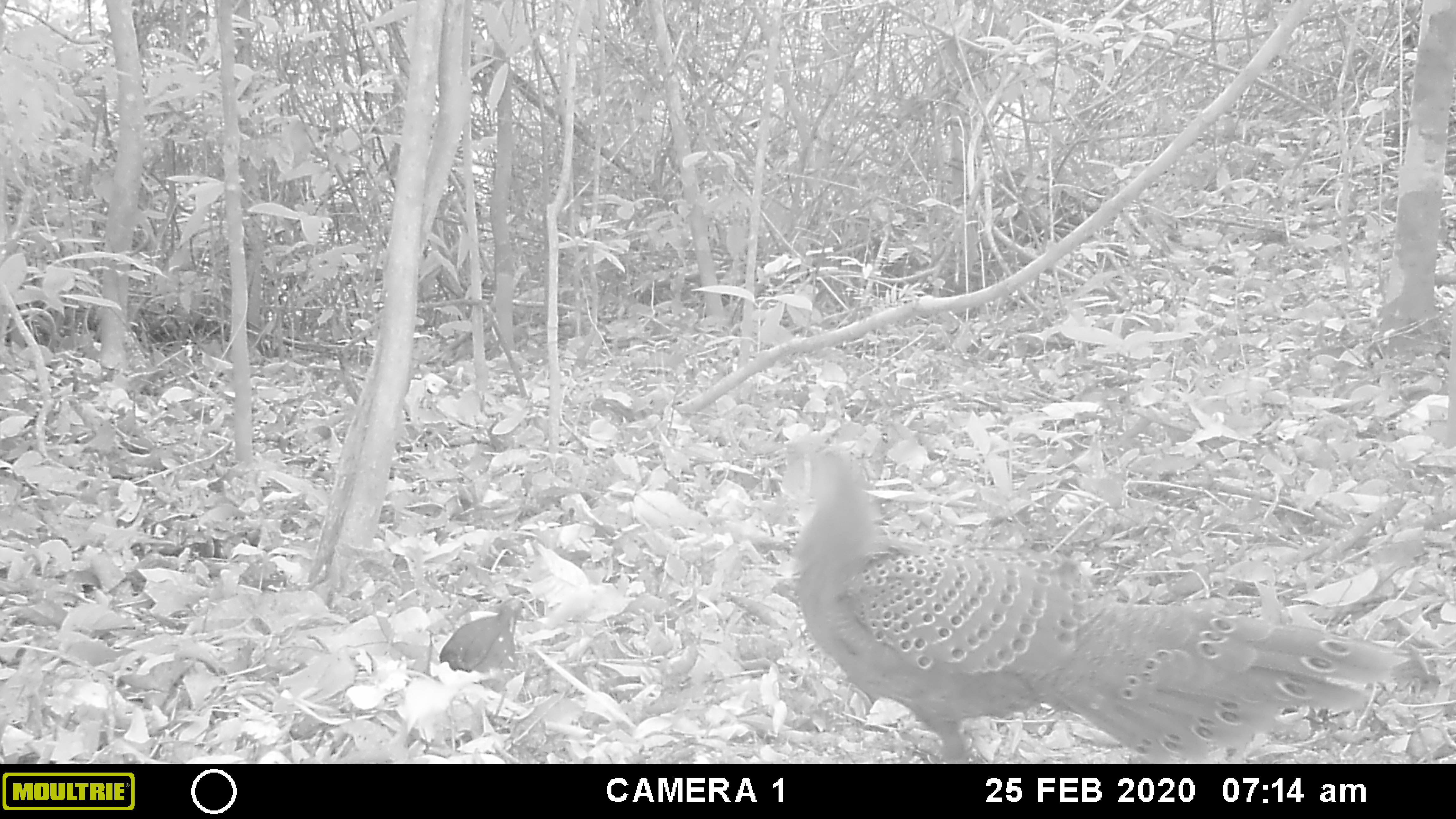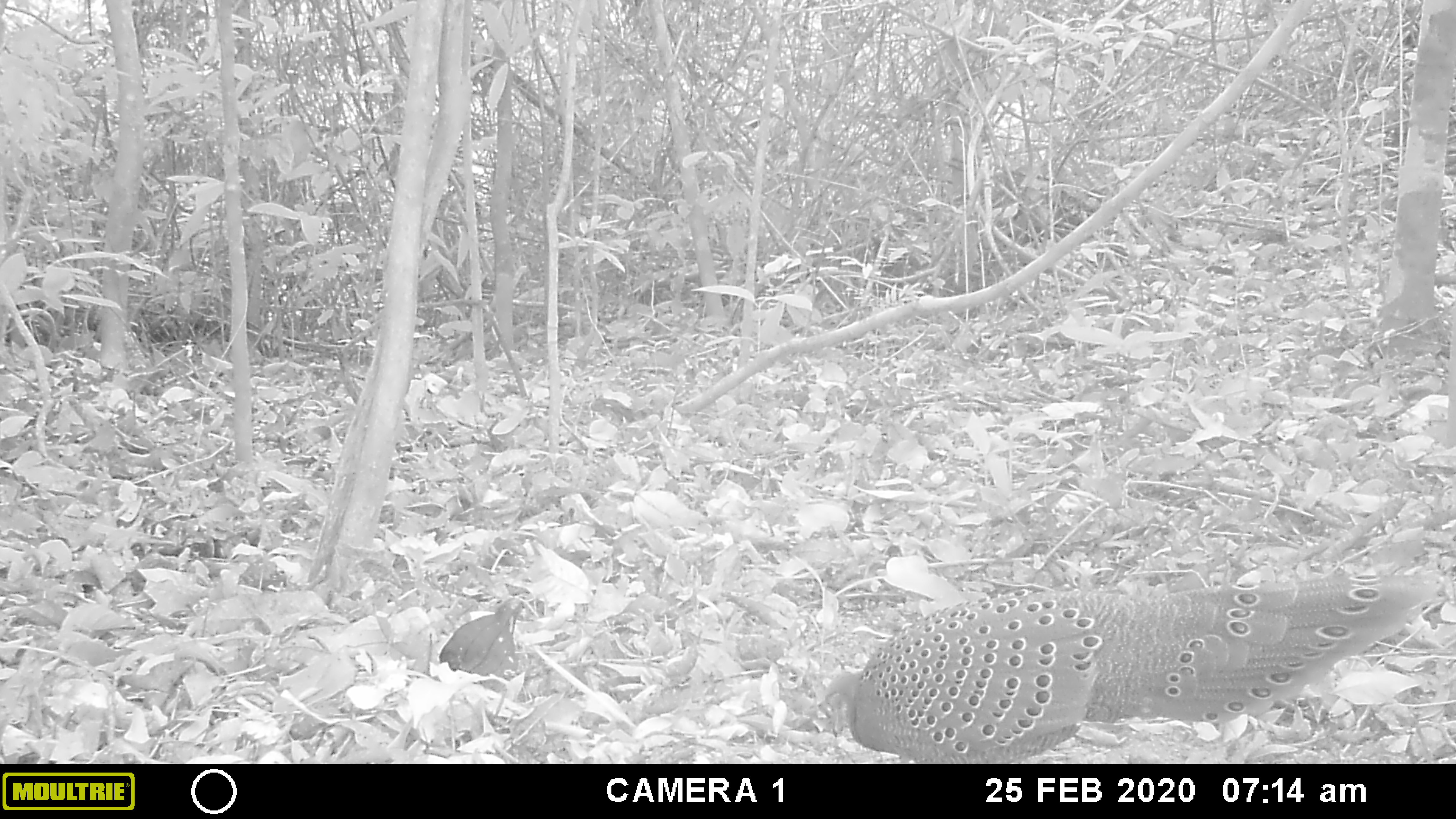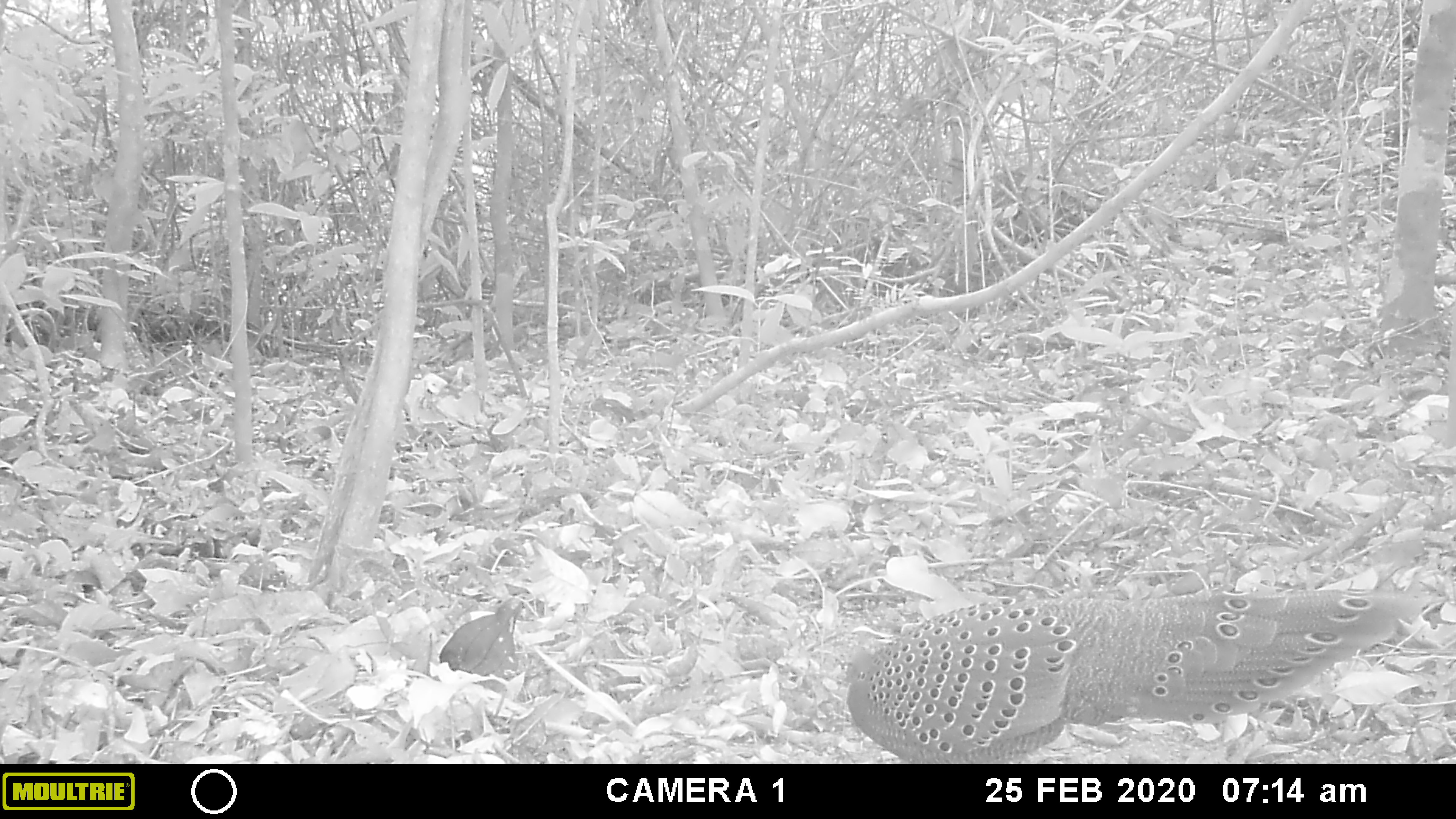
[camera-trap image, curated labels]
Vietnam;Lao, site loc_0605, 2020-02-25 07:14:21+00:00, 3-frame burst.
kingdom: Animalia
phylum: Chordata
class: Aves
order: Galliformes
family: Phasianidae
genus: Polyplectron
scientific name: Polyplectron bicalcaratum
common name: gray peacock-pheasant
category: grey peacock pheasant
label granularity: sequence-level